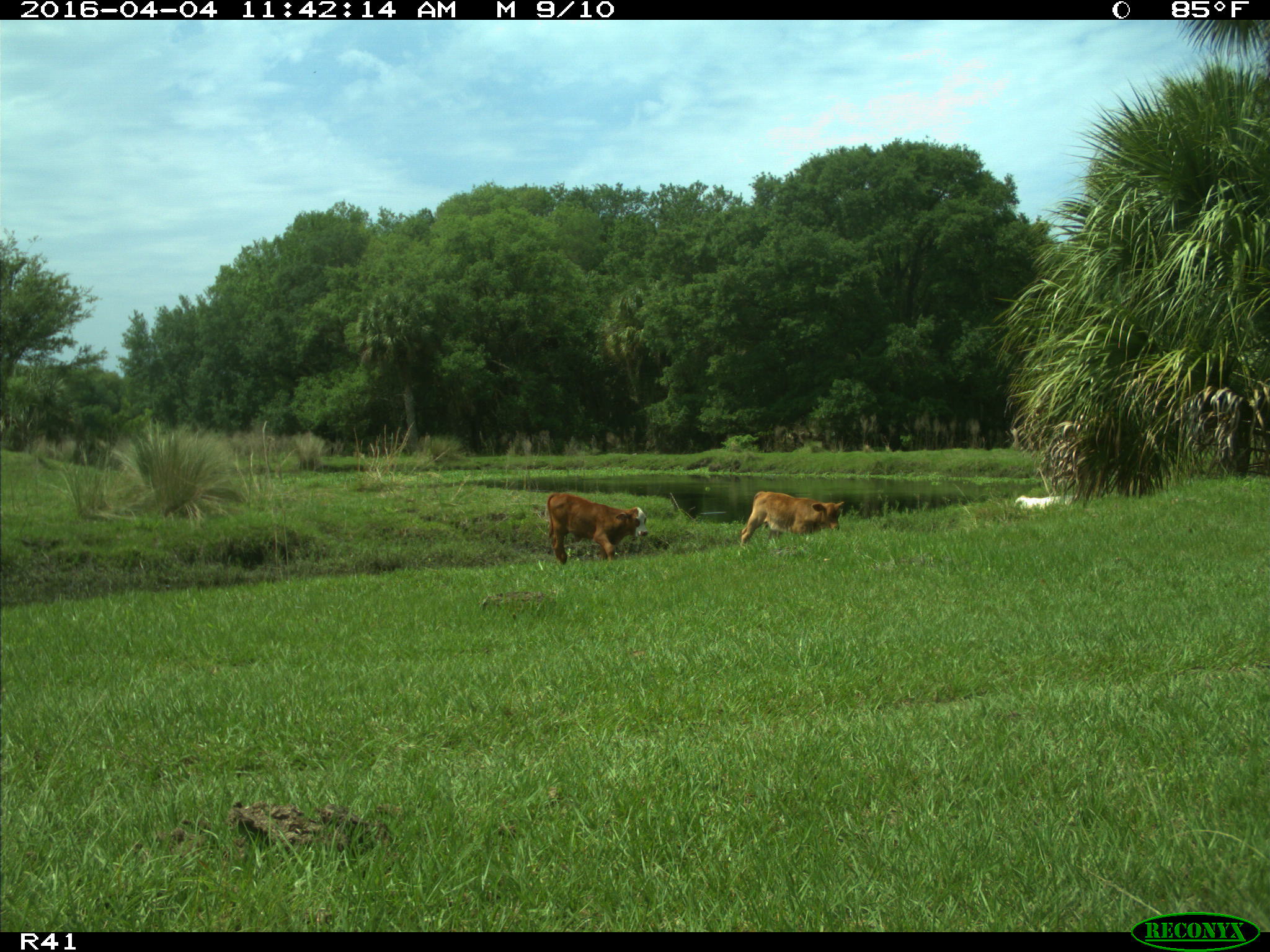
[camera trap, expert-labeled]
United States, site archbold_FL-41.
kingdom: Animalia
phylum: Chordata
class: Mammalia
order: Artiodactyla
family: Bovidae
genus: Bos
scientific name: Bos taurus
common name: domestic cow